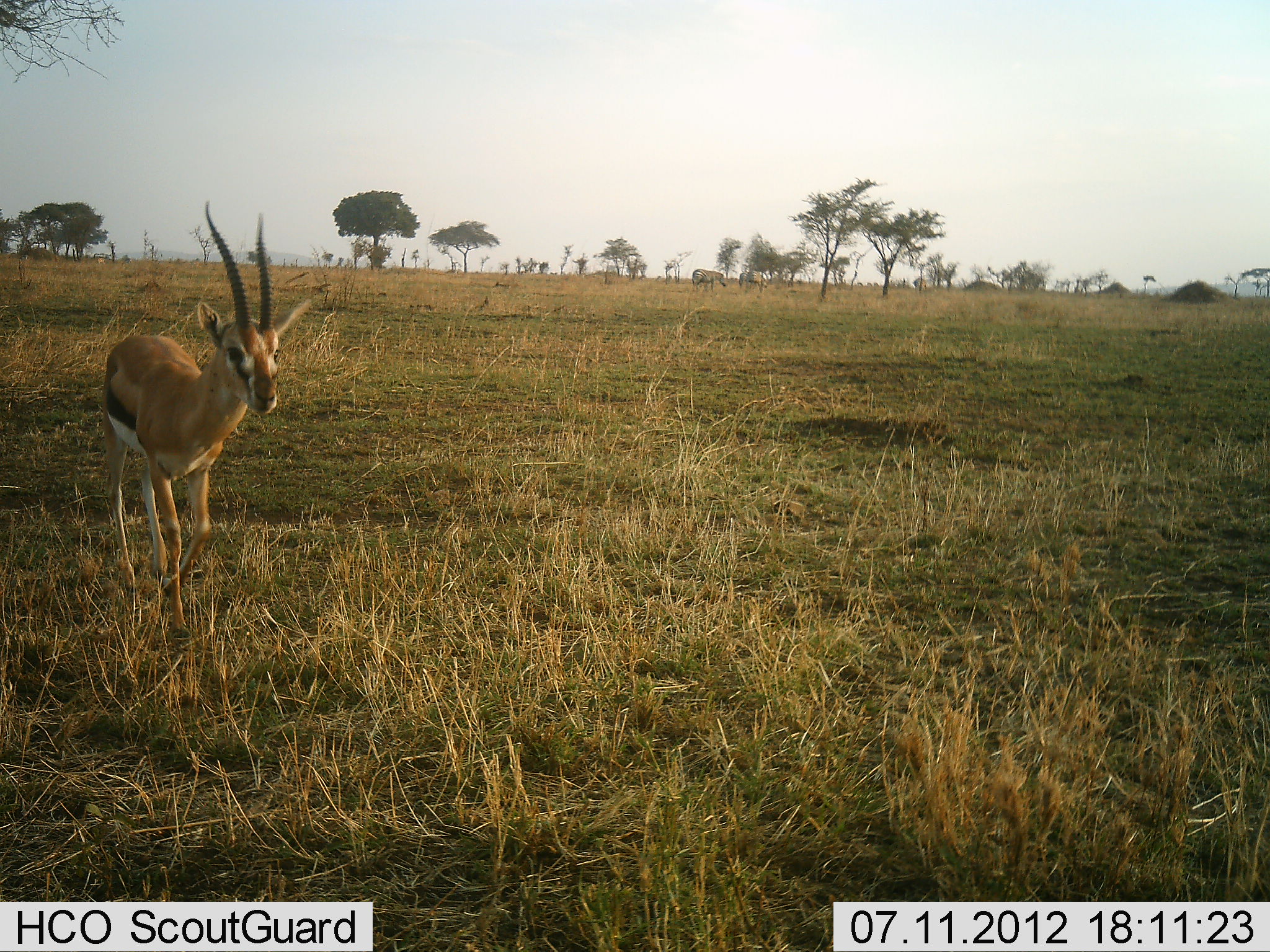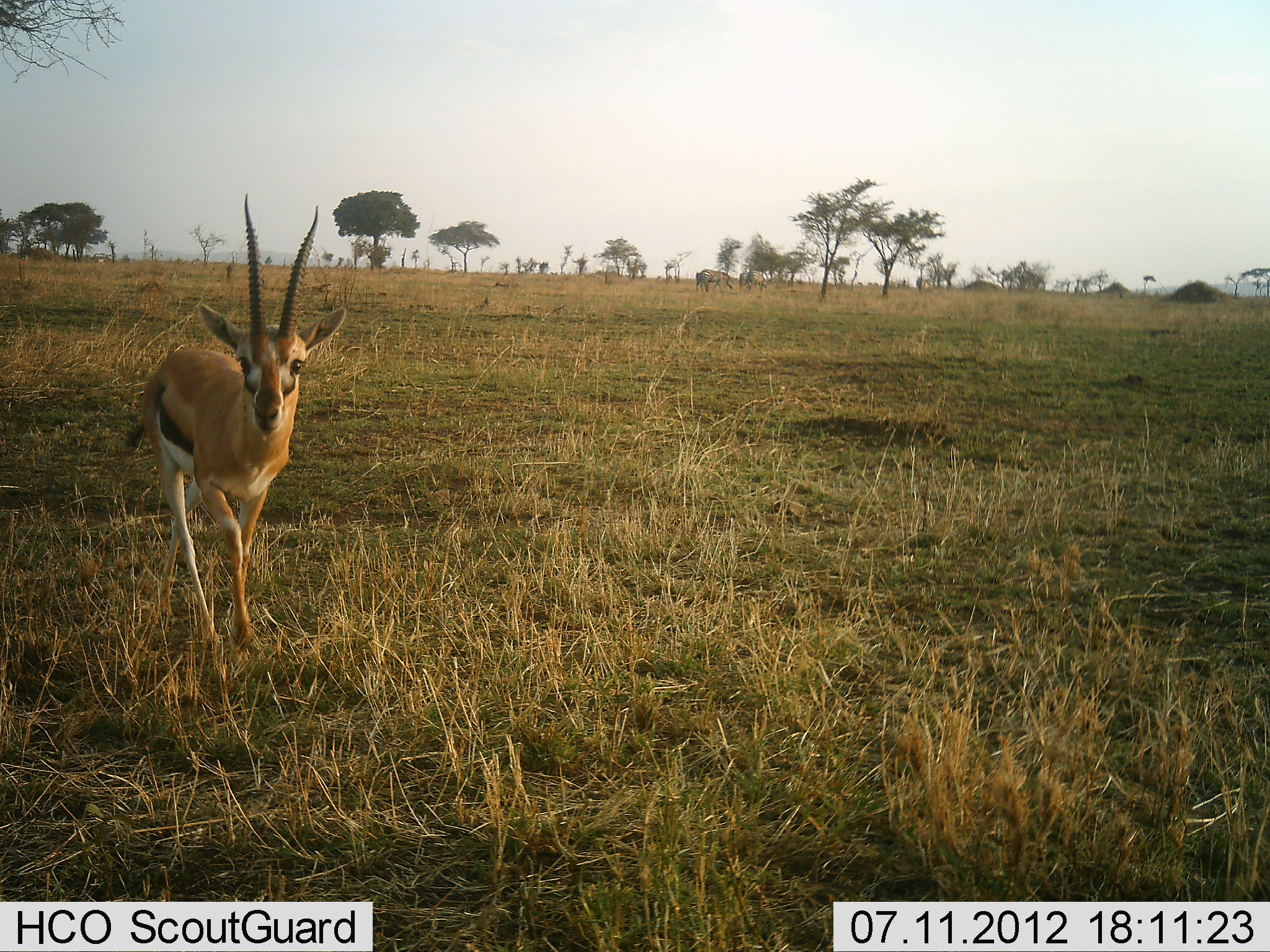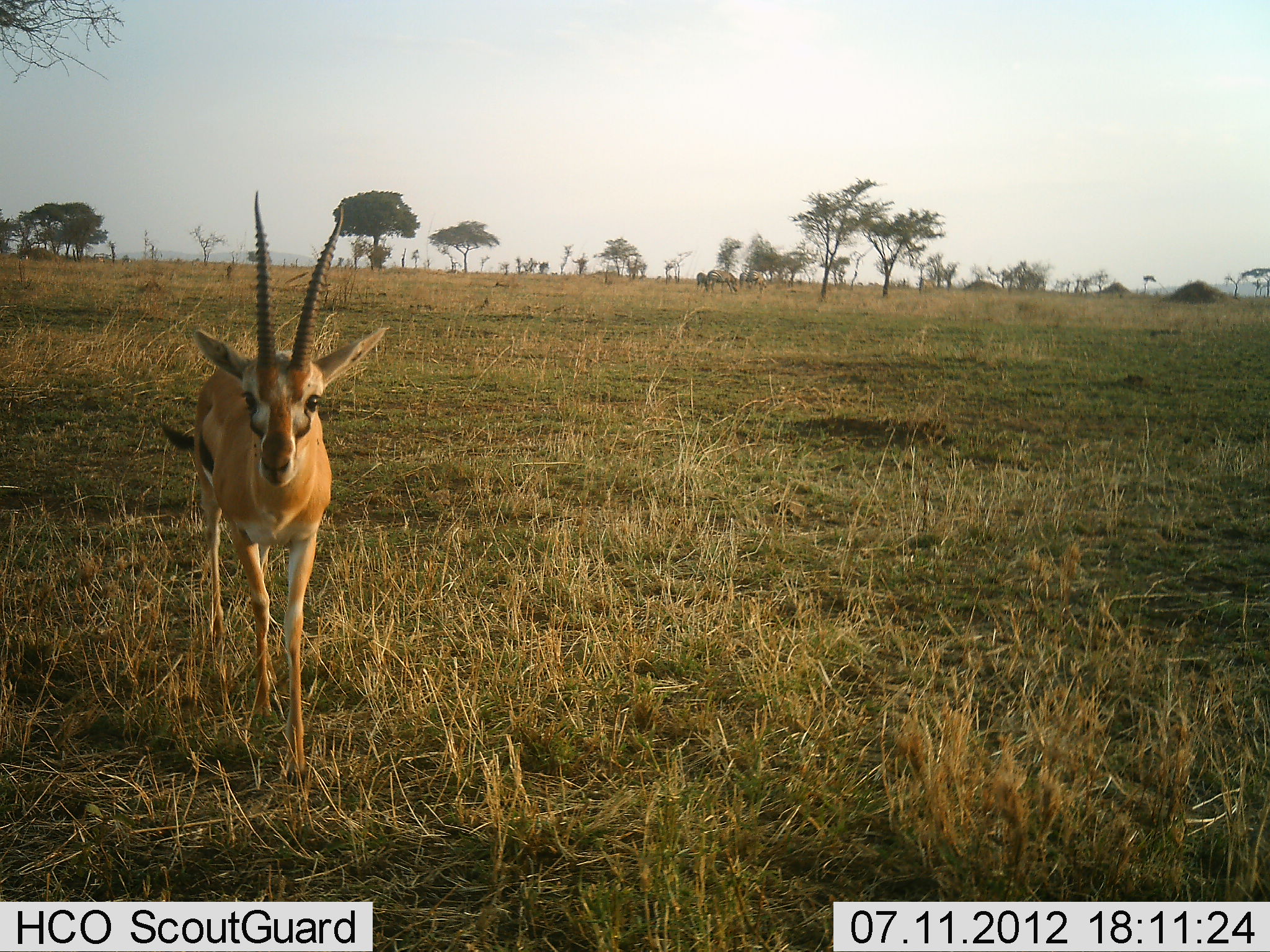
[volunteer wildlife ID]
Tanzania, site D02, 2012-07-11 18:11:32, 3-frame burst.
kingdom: Animalia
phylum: Chordata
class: Mammalia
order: Artiodactyla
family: Bovidae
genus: Eudorcas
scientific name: Eudorcas thomsonii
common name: thomson's gazelle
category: gazellethomsons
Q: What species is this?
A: Gazellethomsons (thomson's gazelle) (Eudorcas thomsonii).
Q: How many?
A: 1.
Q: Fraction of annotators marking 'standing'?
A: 6%.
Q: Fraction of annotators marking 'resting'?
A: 0%.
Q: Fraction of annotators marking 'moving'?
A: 94%.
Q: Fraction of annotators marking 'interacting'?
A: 0%.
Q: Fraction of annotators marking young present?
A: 0%.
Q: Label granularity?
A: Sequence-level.